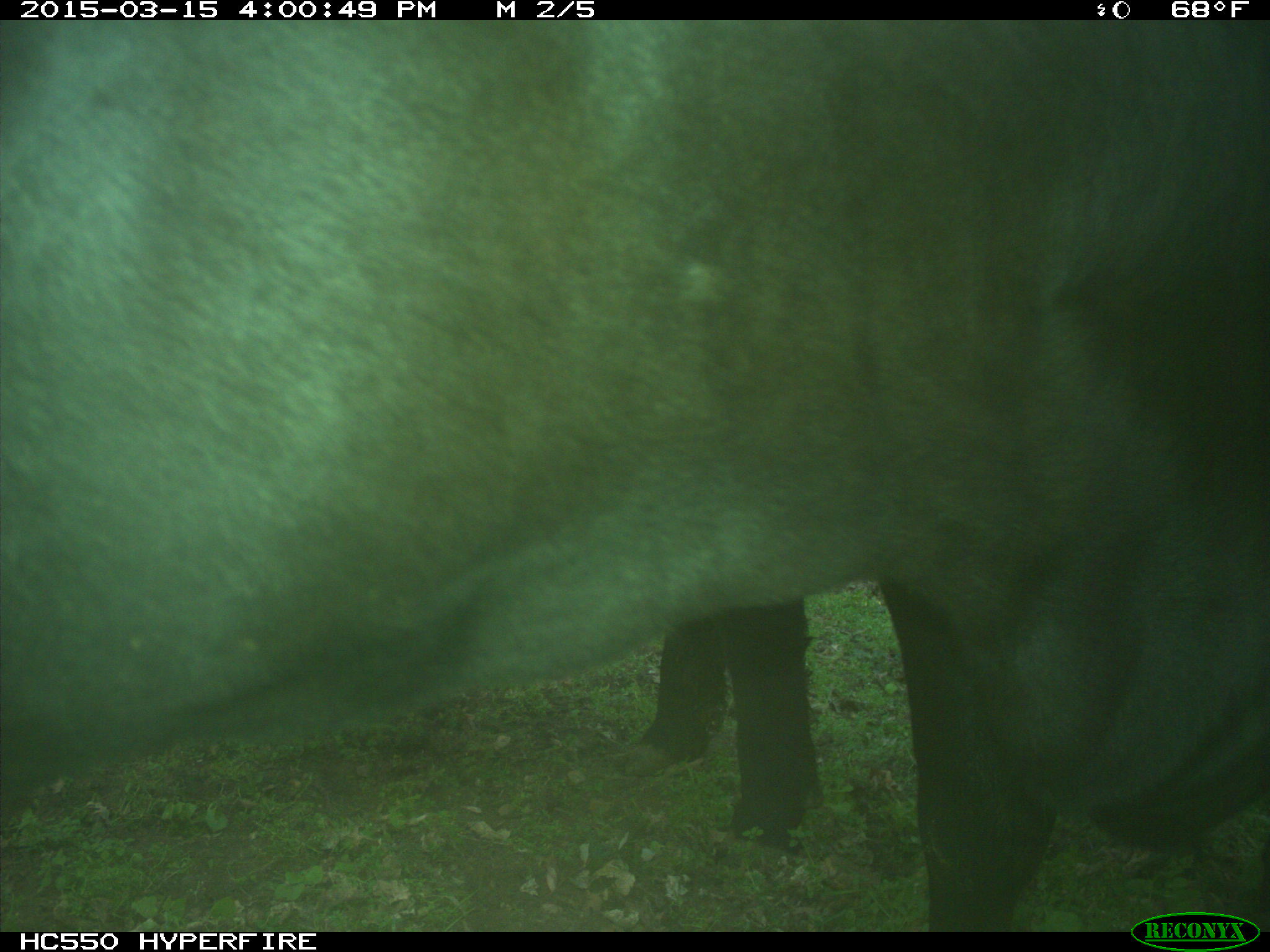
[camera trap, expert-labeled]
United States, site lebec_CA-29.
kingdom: Animalia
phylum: Chordata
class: Mammalia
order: Artiodactyla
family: Bovidae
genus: Bos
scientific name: Bos taurus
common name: domestic cow